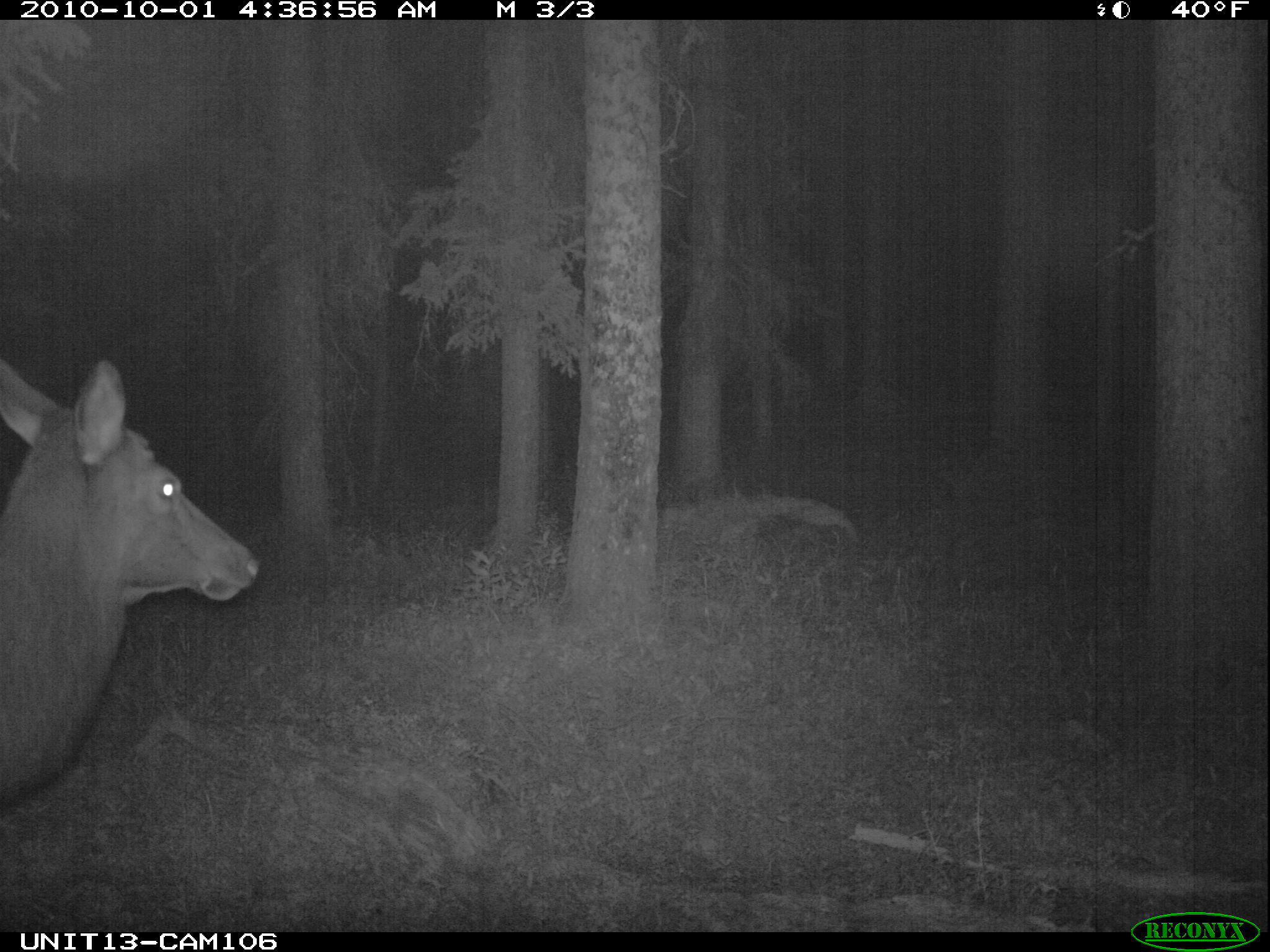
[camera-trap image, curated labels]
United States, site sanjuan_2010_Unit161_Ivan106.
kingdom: Animalia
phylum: Chordata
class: Mammalia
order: Artiodactyla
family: Cervidae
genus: Cervus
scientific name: Cervus elaphus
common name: red deer